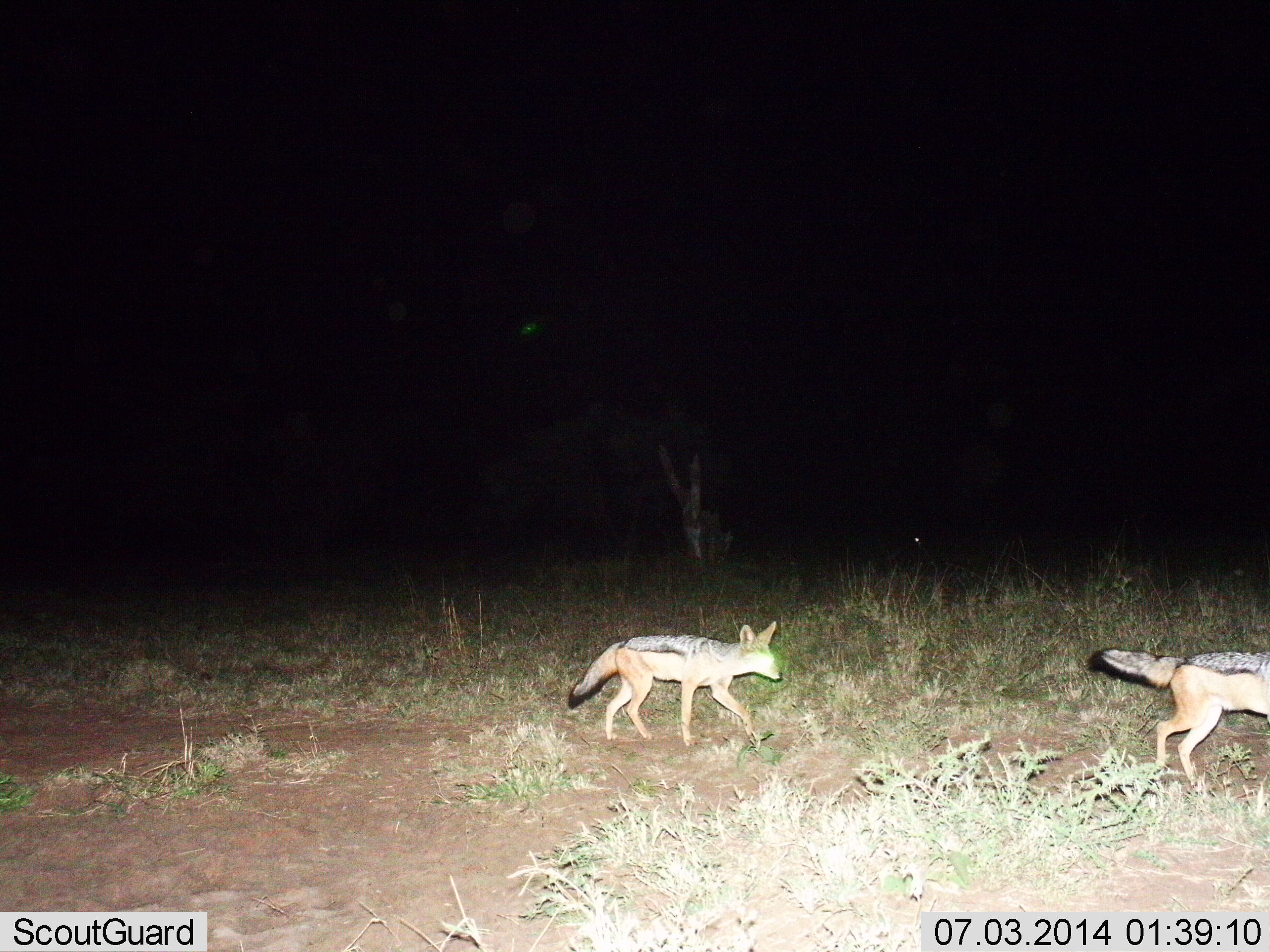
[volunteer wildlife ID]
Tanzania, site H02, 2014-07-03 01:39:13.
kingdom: Animalia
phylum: Chordata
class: Mammalia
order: Carnivora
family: Canidae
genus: Lupulella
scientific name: Lupulella mesomelas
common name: black-backed jackal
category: jackal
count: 2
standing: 0%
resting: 0%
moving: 100%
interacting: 0%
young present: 0%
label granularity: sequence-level